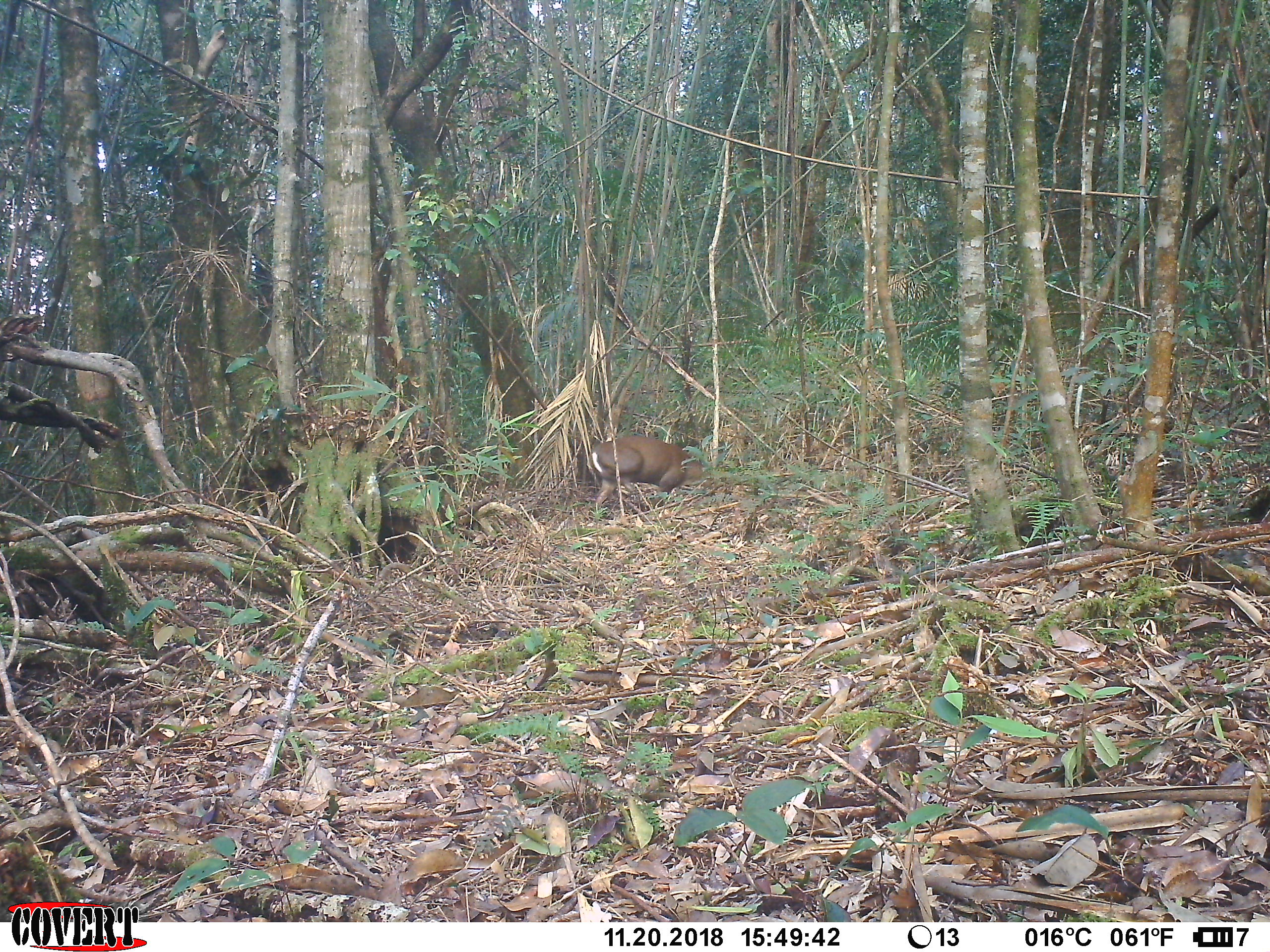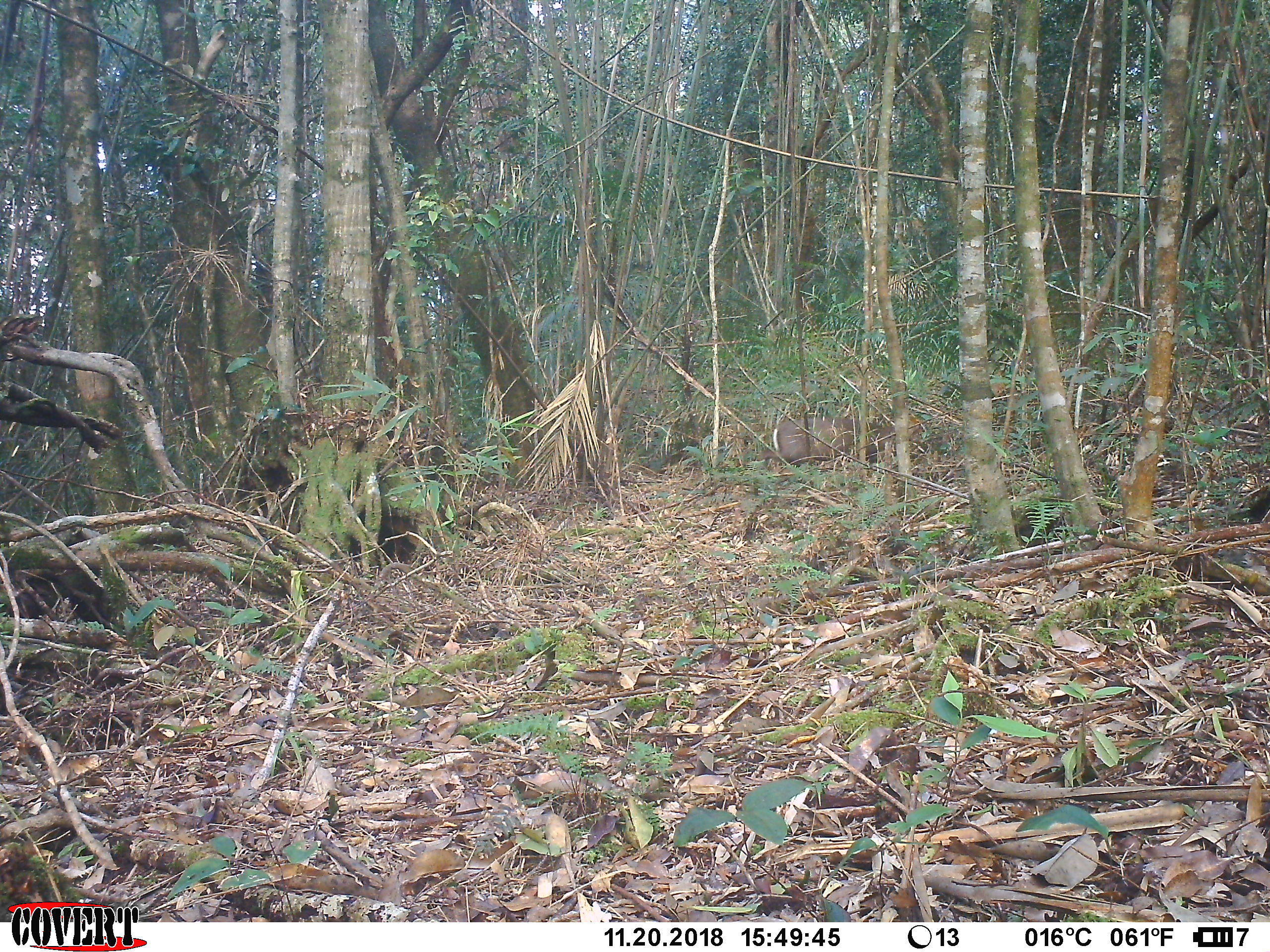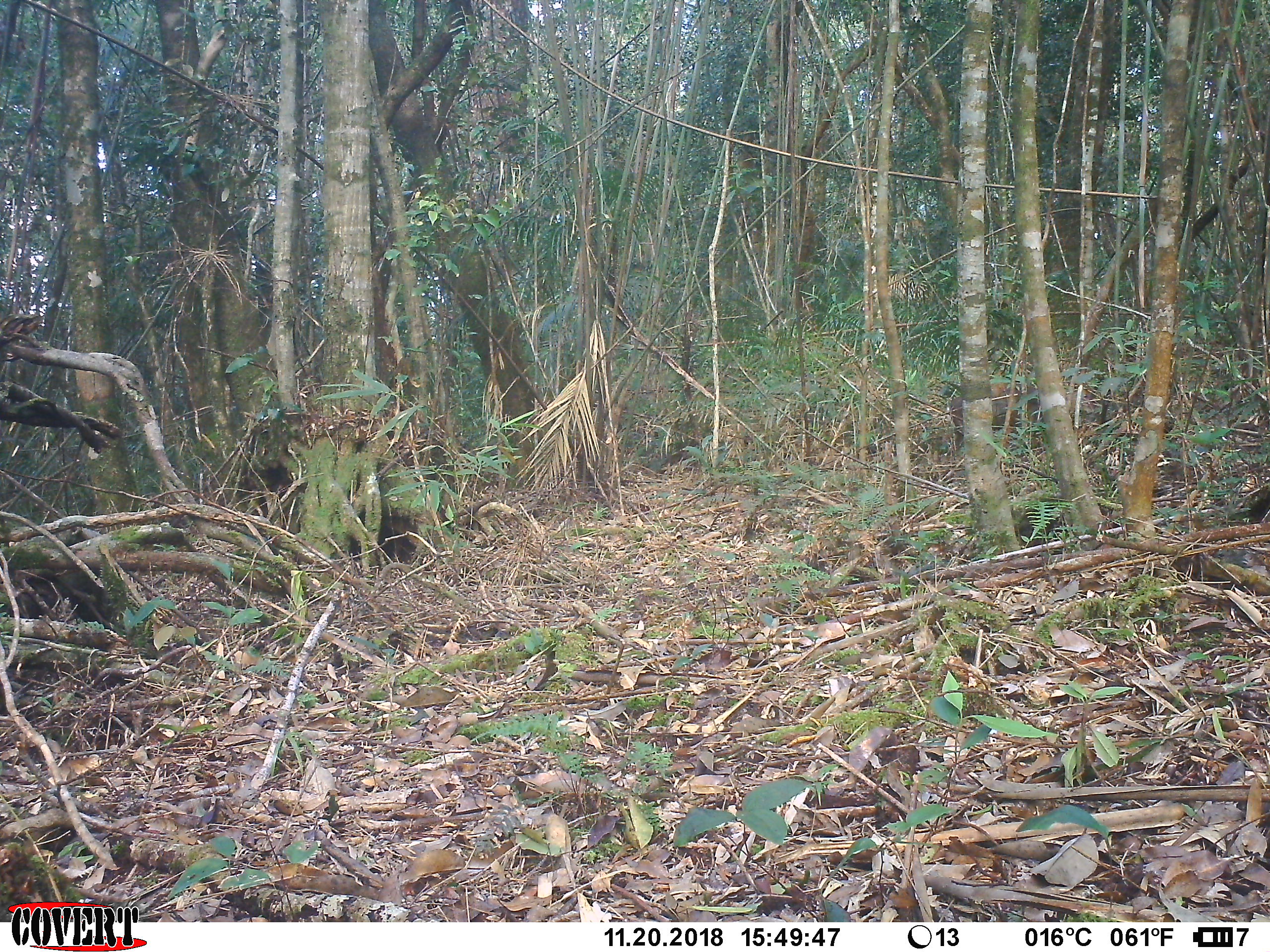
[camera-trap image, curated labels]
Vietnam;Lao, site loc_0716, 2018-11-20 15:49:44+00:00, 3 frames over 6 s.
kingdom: Animalia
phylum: Chordata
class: Mammalia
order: Artiodactyla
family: Cervidae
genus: Muntiacus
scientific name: Muntiacus rooseveltorum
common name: roosevelt's muntjac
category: roosevelts muntjac group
Roosevelts muntjac group (roosevelt's muntjac) (Muntiacus rooseveltorum). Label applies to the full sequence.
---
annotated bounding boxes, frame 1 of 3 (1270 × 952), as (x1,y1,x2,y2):
roosevelts muntjac group: (587,435,715,506)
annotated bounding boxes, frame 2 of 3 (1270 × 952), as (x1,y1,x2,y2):
roosevelts muntjac group: (756,415,951,472)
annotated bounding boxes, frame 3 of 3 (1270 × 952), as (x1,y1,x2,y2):
roosevelts muntjac group: (949,382,1115,450)